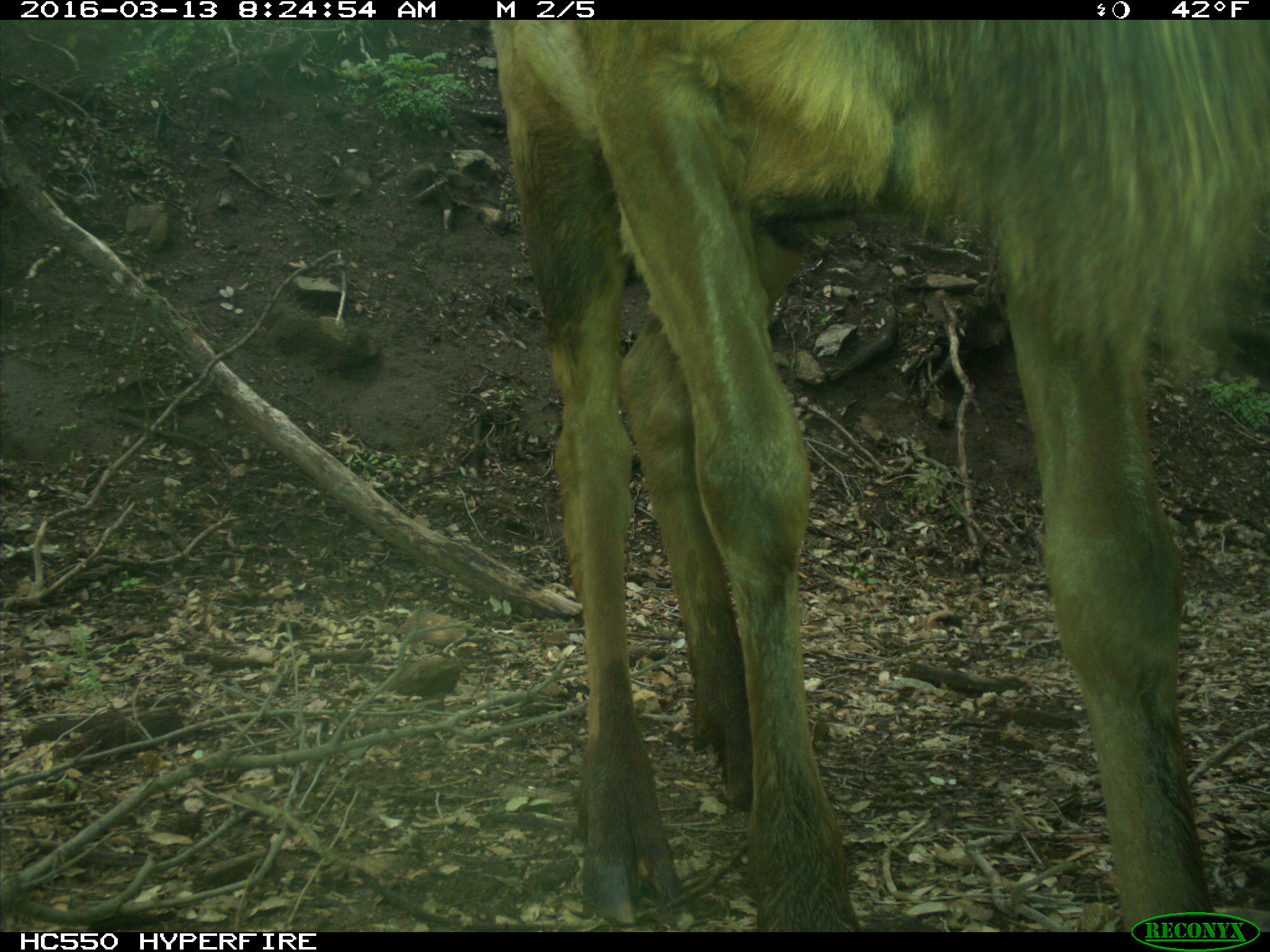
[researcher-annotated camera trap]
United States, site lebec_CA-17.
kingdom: Animalia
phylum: Chordata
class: Mammalia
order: Artiodactyla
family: Cervidae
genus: Cervus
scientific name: Cervus canadensis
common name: elk